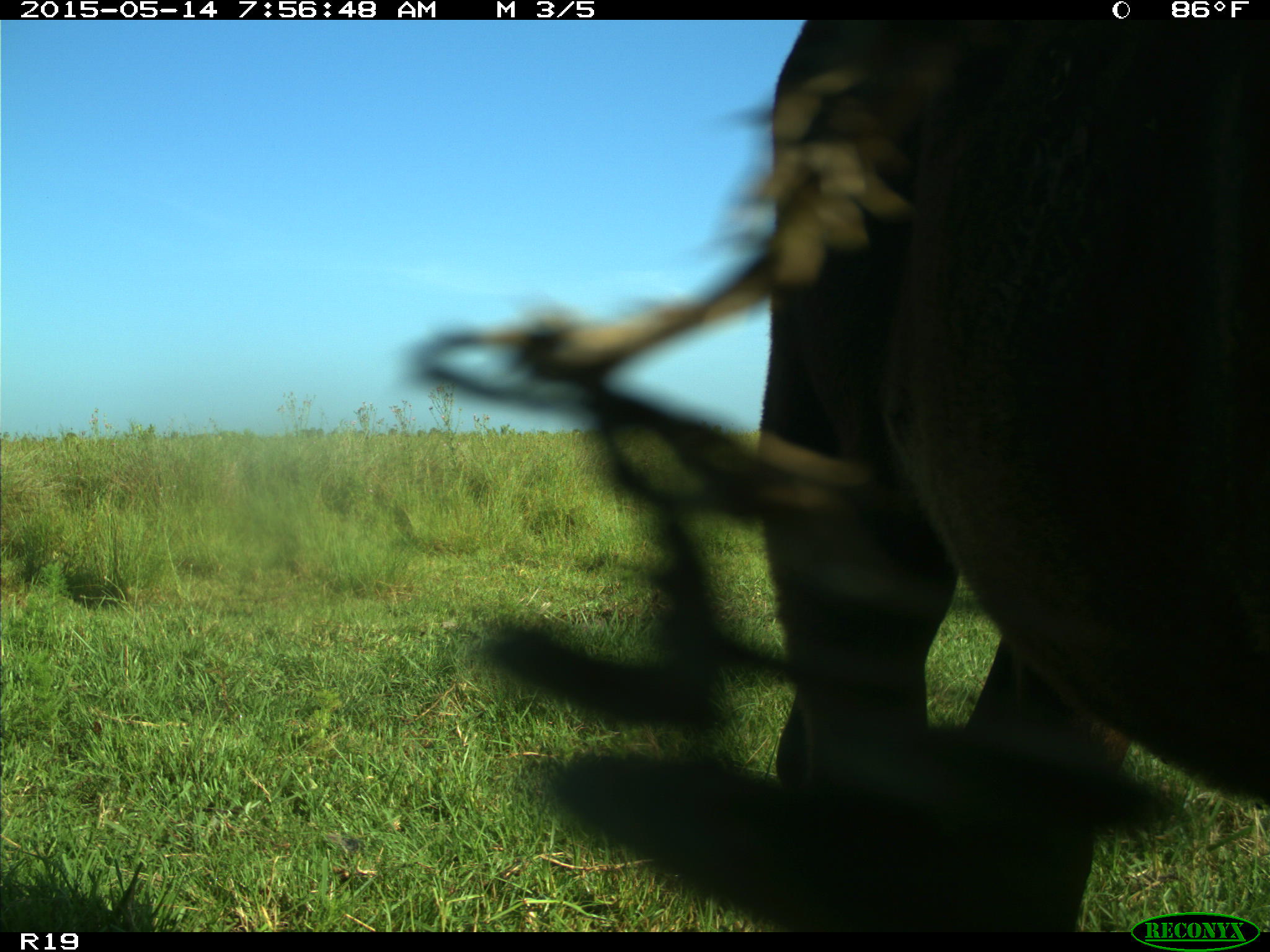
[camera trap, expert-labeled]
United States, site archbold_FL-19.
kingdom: Animalia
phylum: Chordata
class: Mammalia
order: Artiodactyla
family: Bovidae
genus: Bos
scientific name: Bos taurus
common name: domestic cow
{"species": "Bos taurus (domestic cow)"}